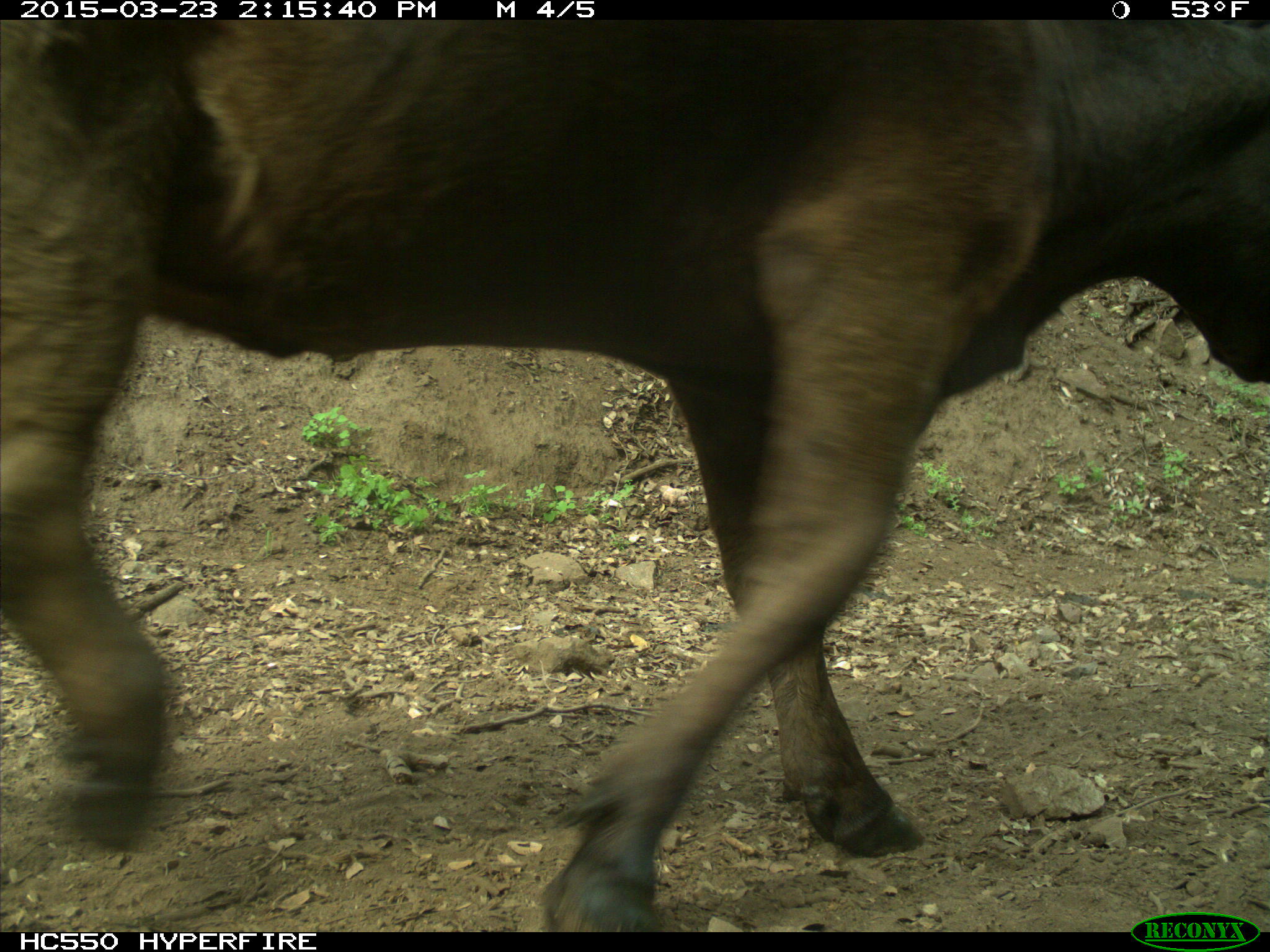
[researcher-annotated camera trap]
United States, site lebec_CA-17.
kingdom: Animalia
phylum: Chordata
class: Mammalia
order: Artiodactyla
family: Bovidae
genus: Bos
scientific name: Bos taurus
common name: domestic cow